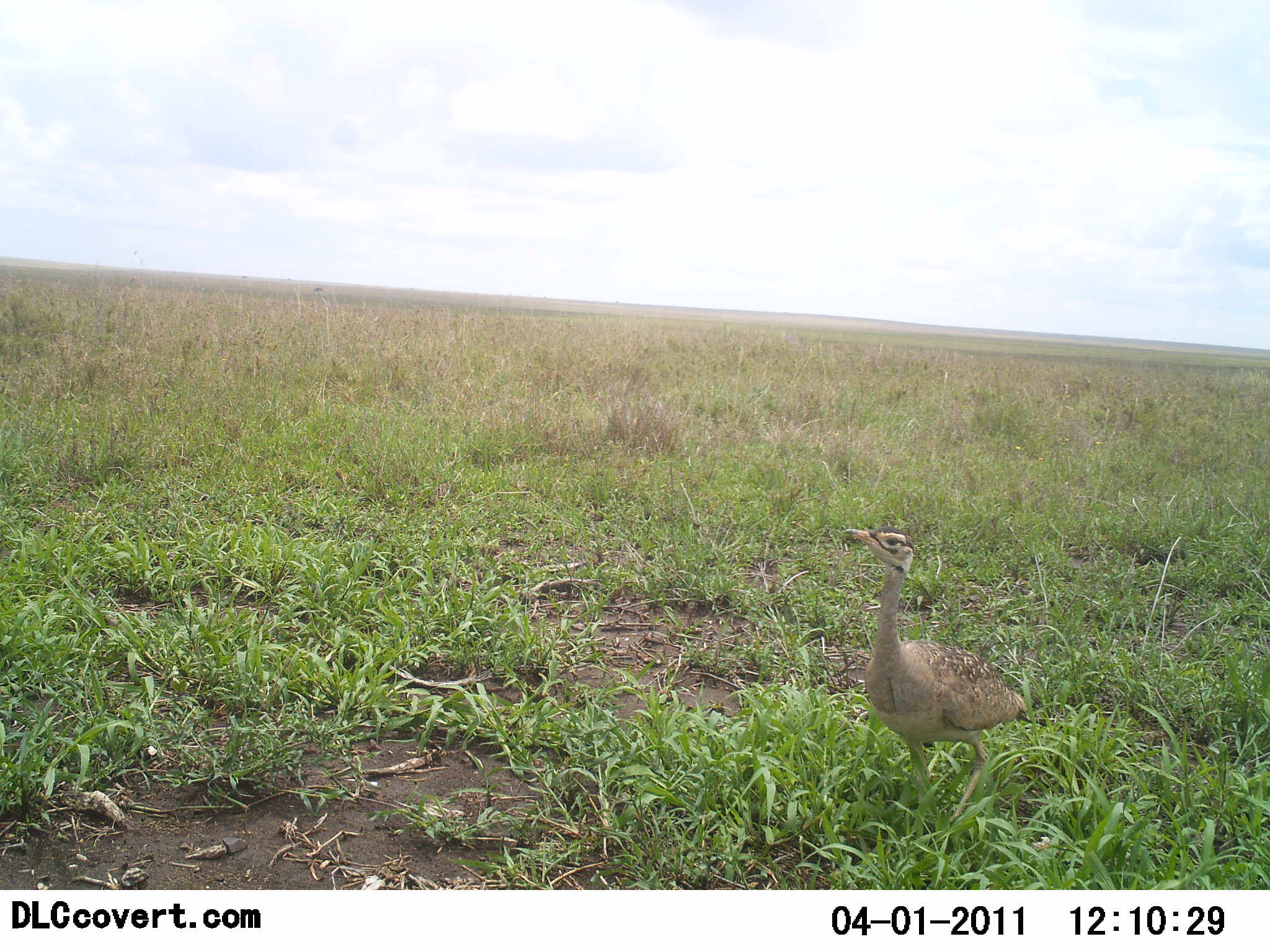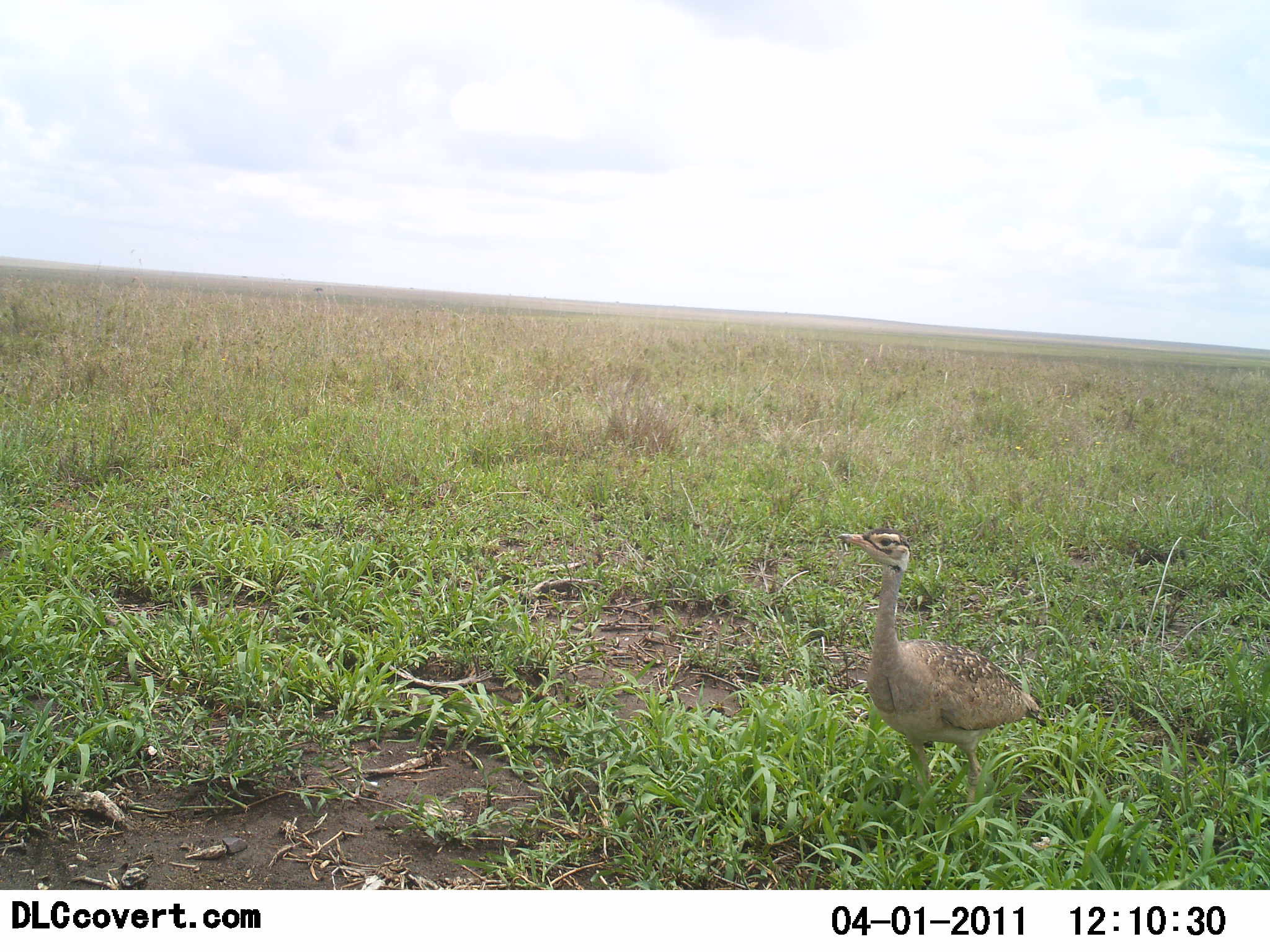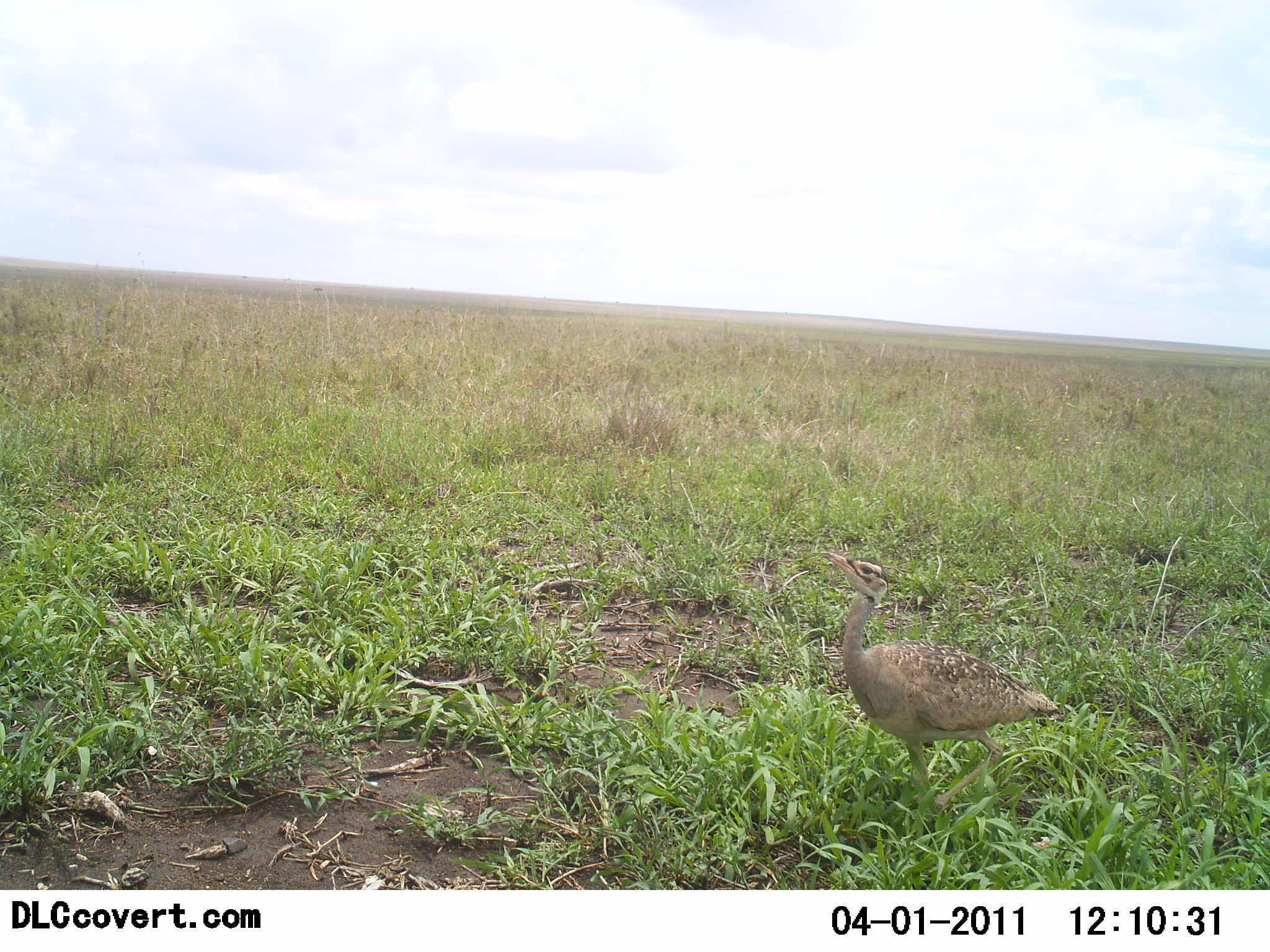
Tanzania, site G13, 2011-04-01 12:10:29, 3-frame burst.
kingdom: Animalia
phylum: Chordata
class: Aves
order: Otidiformes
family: Otididae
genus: Ardeotis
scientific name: Ardeotis kori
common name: kori bustard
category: koribustard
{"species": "koribustard (kori bustard) (Ardeotis kori)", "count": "1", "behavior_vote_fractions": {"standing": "80%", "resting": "0%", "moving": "20%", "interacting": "0%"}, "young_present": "0%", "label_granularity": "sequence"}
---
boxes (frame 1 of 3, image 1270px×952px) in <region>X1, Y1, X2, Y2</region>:
animal: <region>840, 524, 1031, 836</region>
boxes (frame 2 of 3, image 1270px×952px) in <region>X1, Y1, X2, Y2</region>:
animal: <region>835, 527, 1046, 814</region>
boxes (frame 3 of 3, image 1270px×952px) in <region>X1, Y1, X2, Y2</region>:
animal: <region>820, 551, 1065, 827</region>